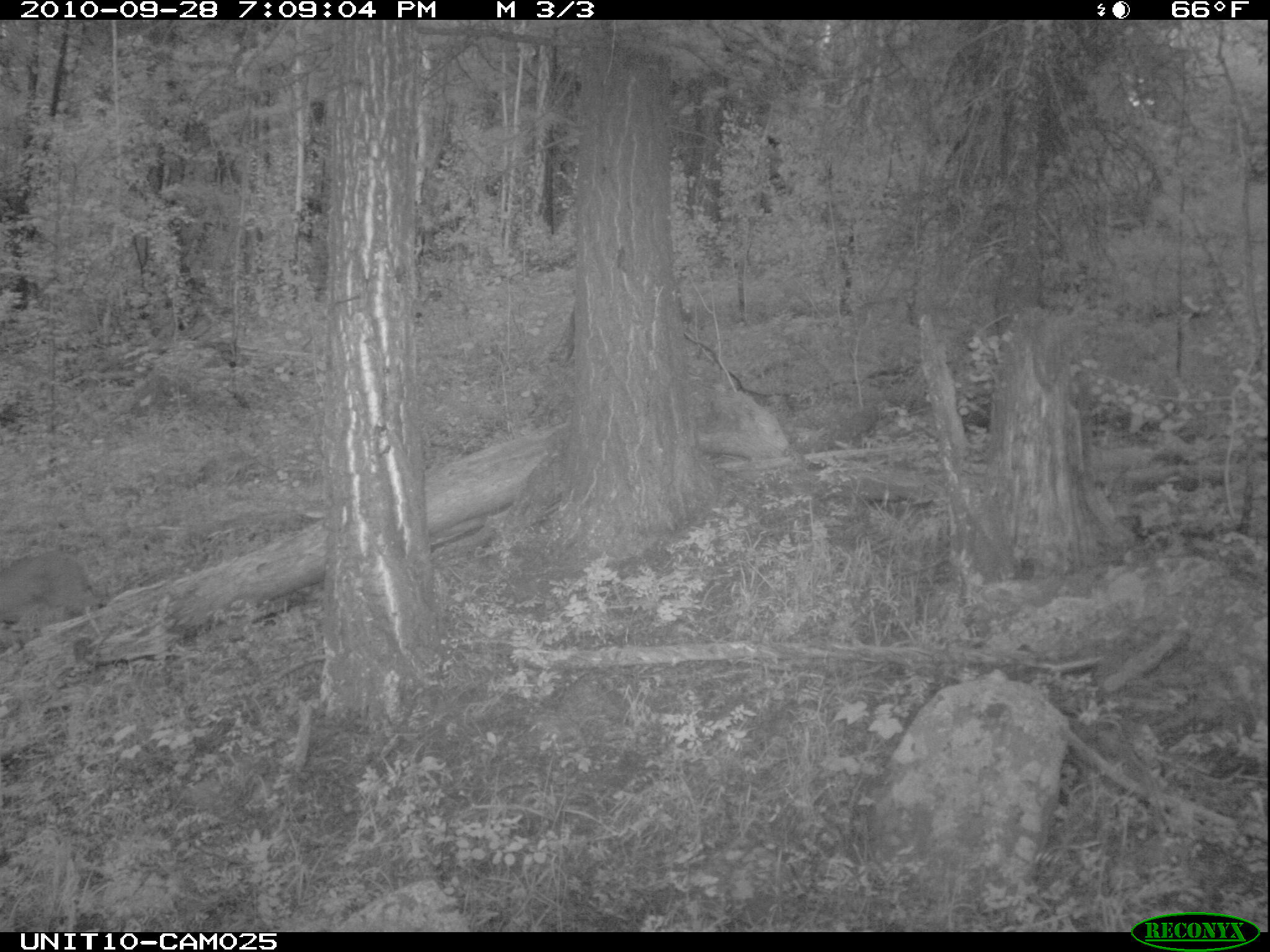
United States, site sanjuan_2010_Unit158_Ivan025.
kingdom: Animalia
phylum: Chordata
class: Mammalia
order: Carnivora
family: Felidae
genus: Lynx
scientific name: Lynx rufus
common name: bobcat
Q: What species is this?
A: Lynx rufus (bobcat).